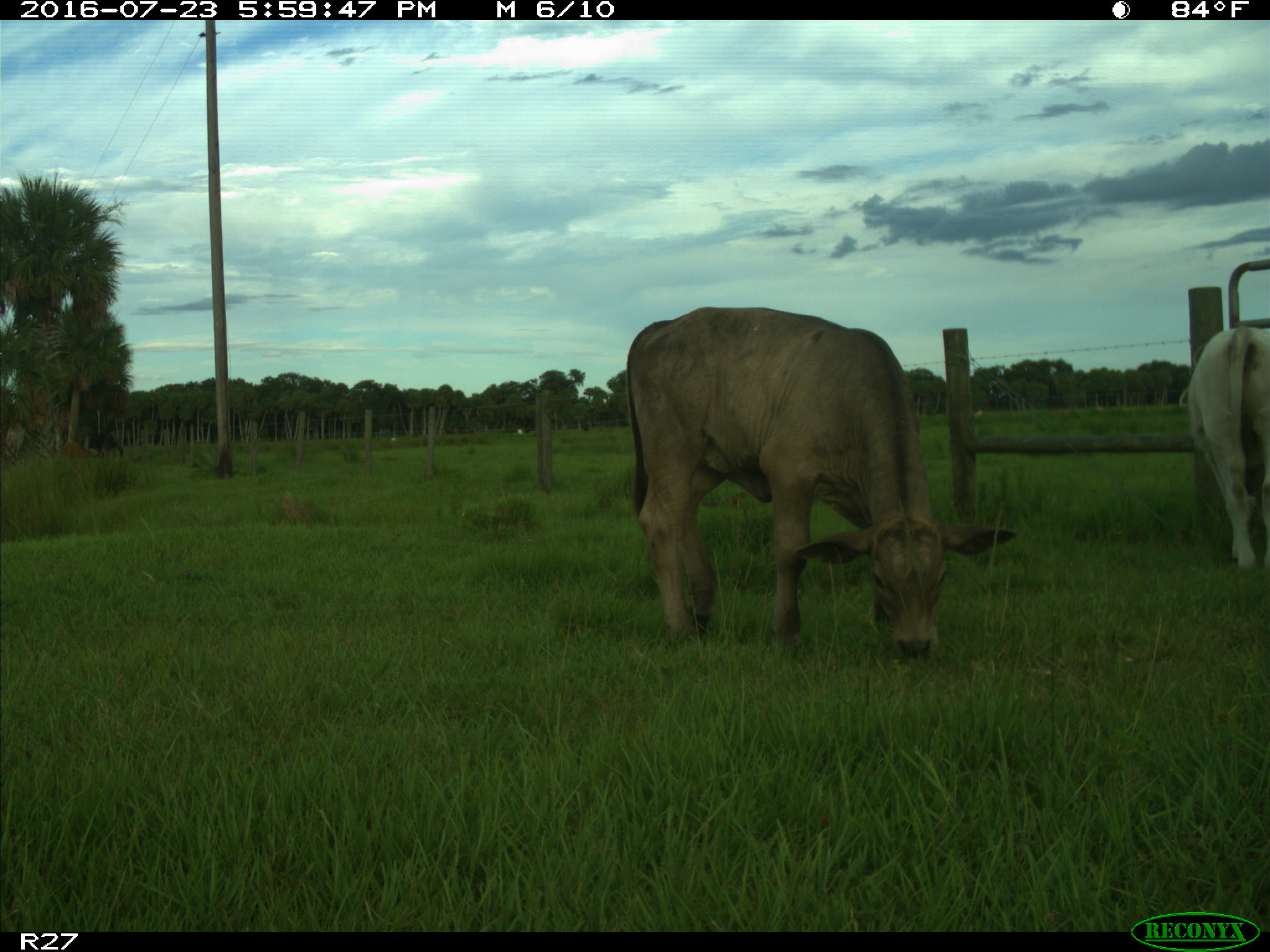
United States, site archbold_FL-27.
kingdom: Animalia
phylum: Chordata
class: Mammalia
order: Artiodactyla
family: Bovidae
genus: Bos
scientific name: Bos taurus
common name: domestic cow